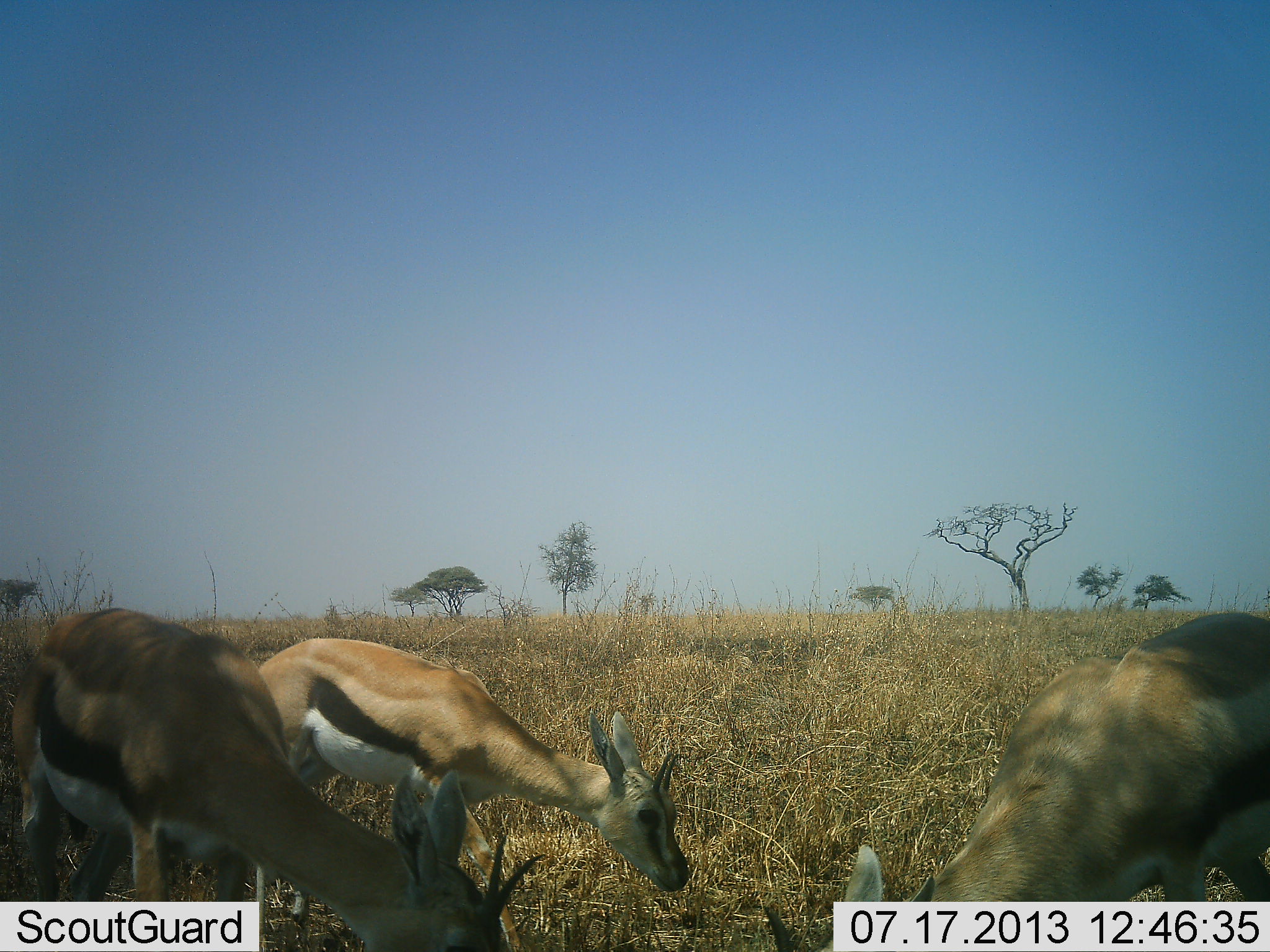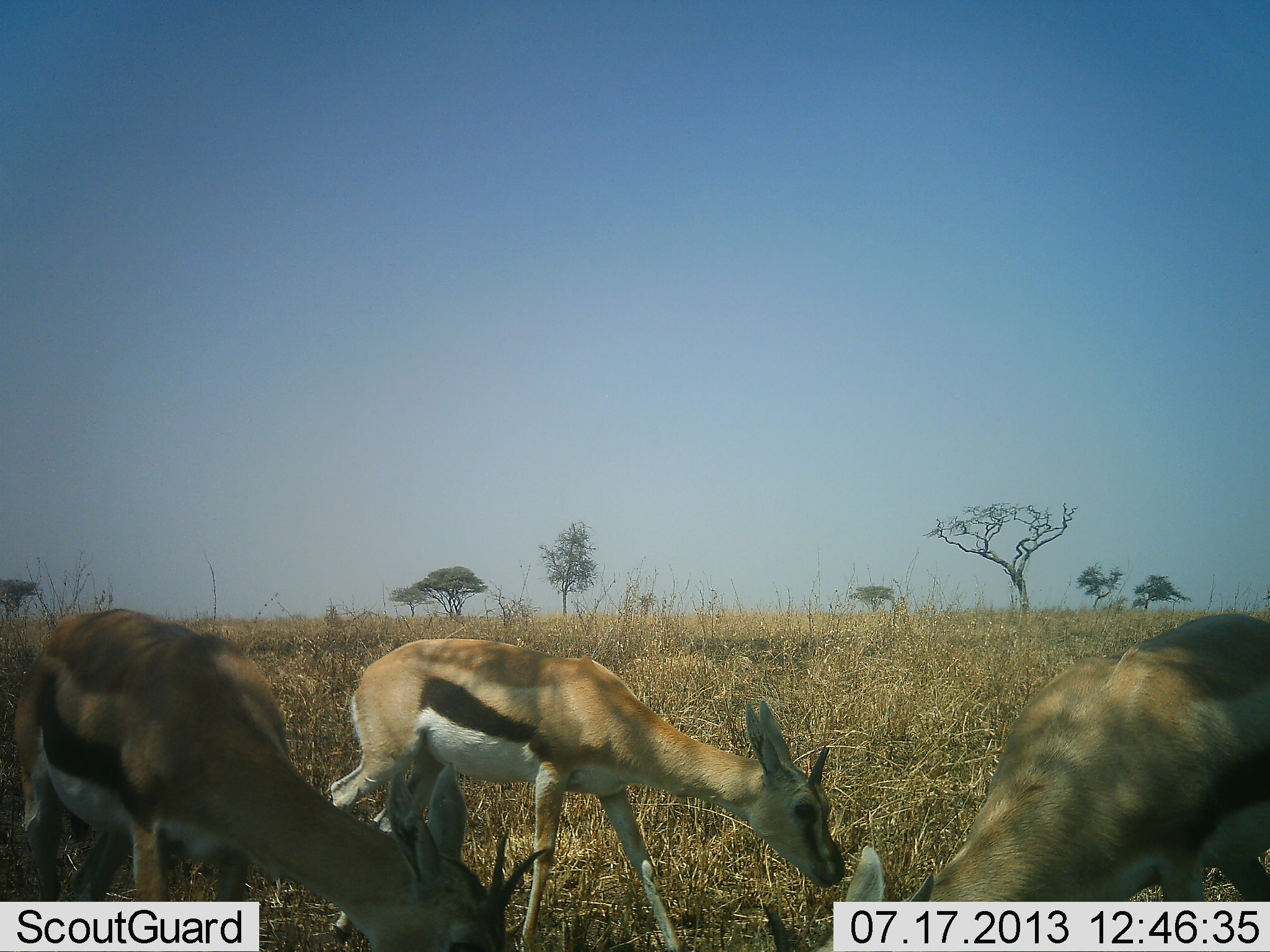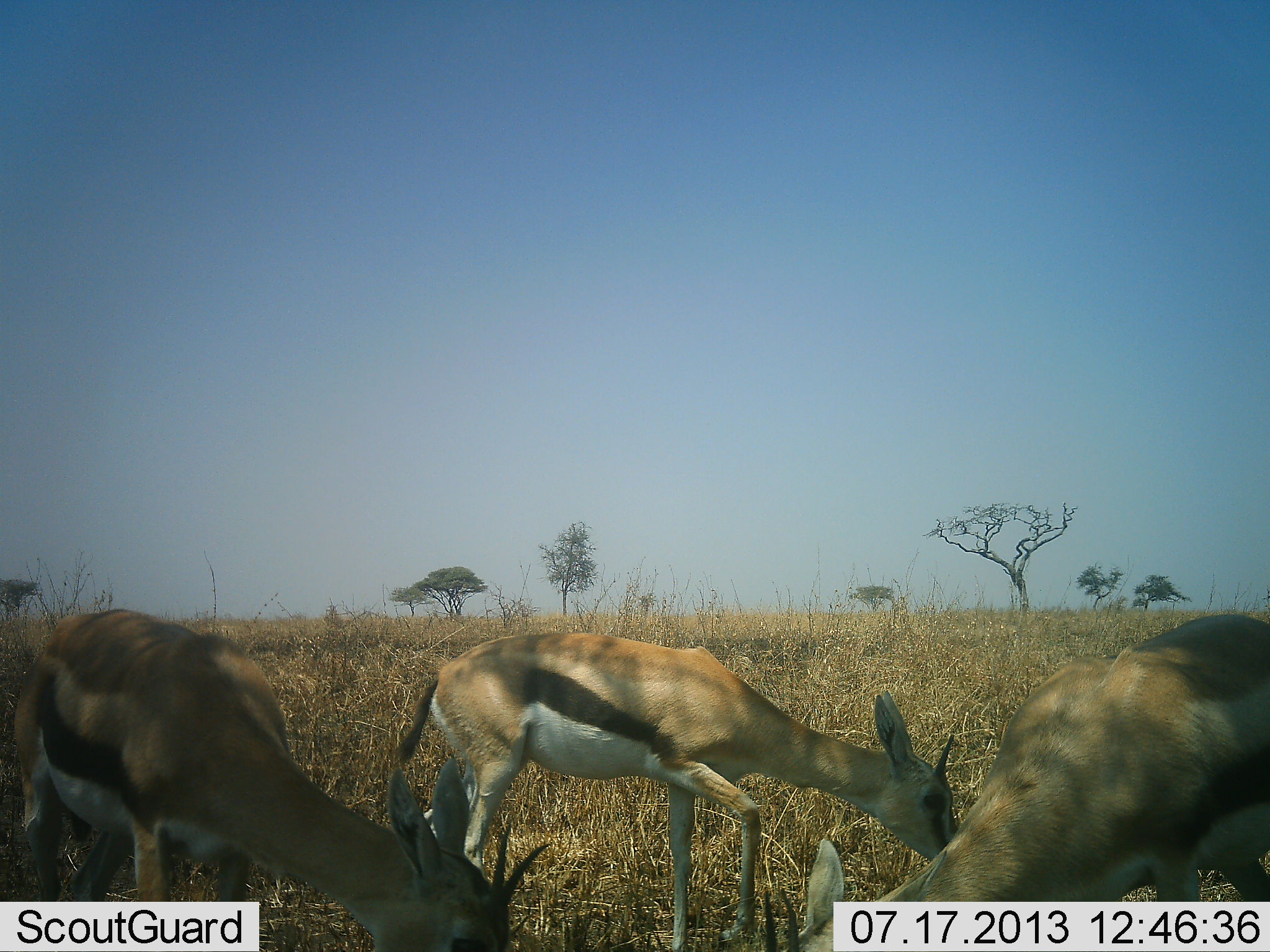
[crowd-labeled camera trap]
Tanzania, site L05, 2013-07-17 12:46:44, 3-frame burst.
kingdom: Animalia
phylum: Chordata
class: Mammalia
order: Artiodactyla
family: Bovidae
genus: Eudorcas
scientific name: Eudorcas thomsonii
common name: thomson's gazelle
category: gazellethomsons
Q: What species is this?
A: Gazellethomsons (thomson's gazelle) (Eudorcas thomsonii).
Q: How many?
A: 3.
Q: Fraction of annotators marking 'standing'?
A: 20%.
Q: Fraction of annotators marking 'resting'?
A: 10%.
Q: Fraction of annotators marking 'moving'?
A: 40%.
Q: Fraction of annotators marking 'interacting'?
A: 0%.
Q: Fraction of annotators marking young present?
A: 0%.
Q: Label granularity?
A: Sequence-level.